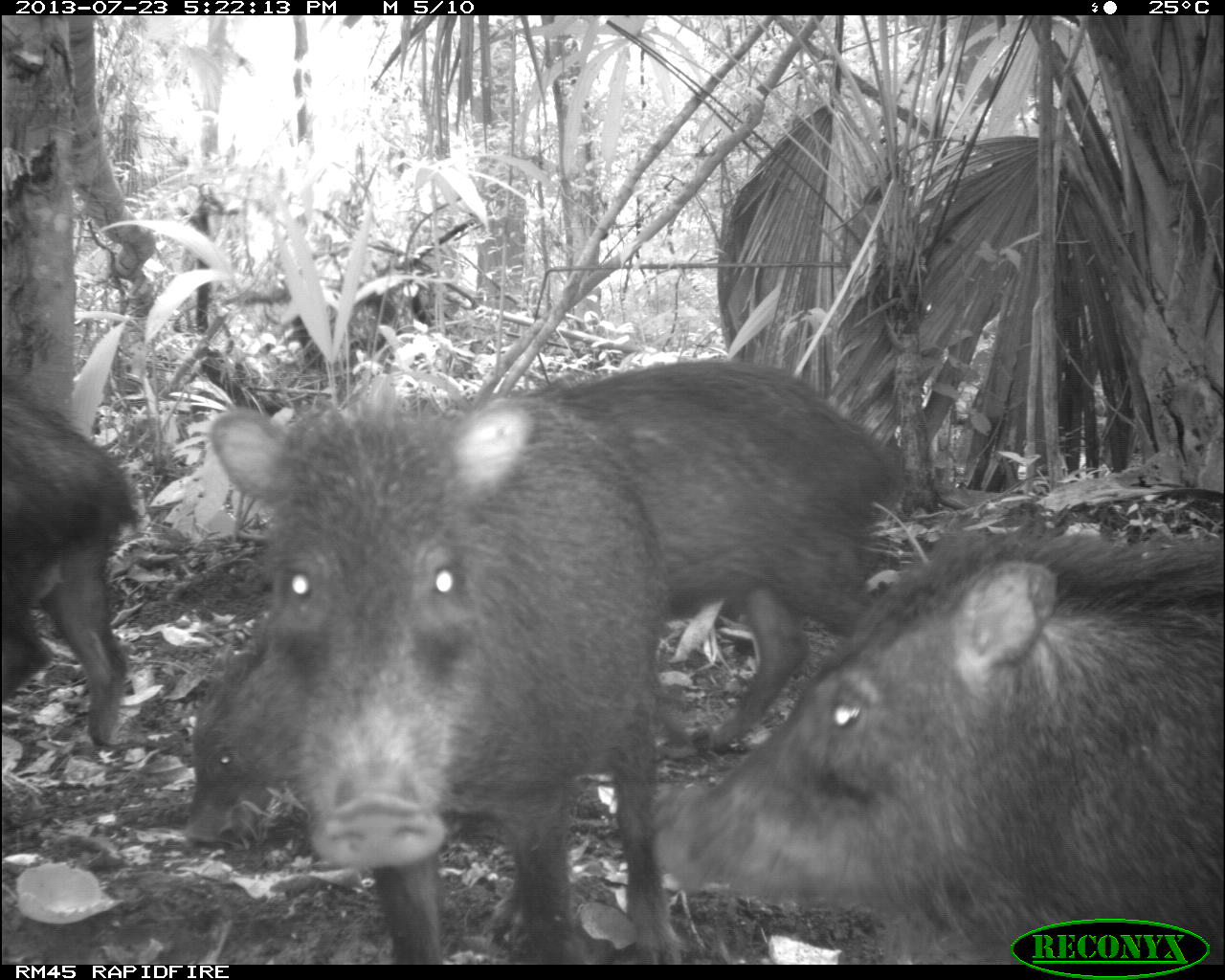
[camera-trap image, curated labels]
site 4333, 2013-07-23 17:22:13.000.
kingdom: Animalia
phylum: Chordata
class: Mammalia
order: Artiodactyla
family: Tayassuidae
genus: Tayassu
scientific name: Tayassu pecari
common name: white-lipped peccary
Tayassu pecari (white-lipped peccary), count 4.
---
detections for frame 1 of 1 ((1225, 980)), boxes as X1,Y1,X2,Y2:
tayassu pecari: 180,353,906,845; 201,368,672,962; 646,520,1225,963; 0,373,140,749